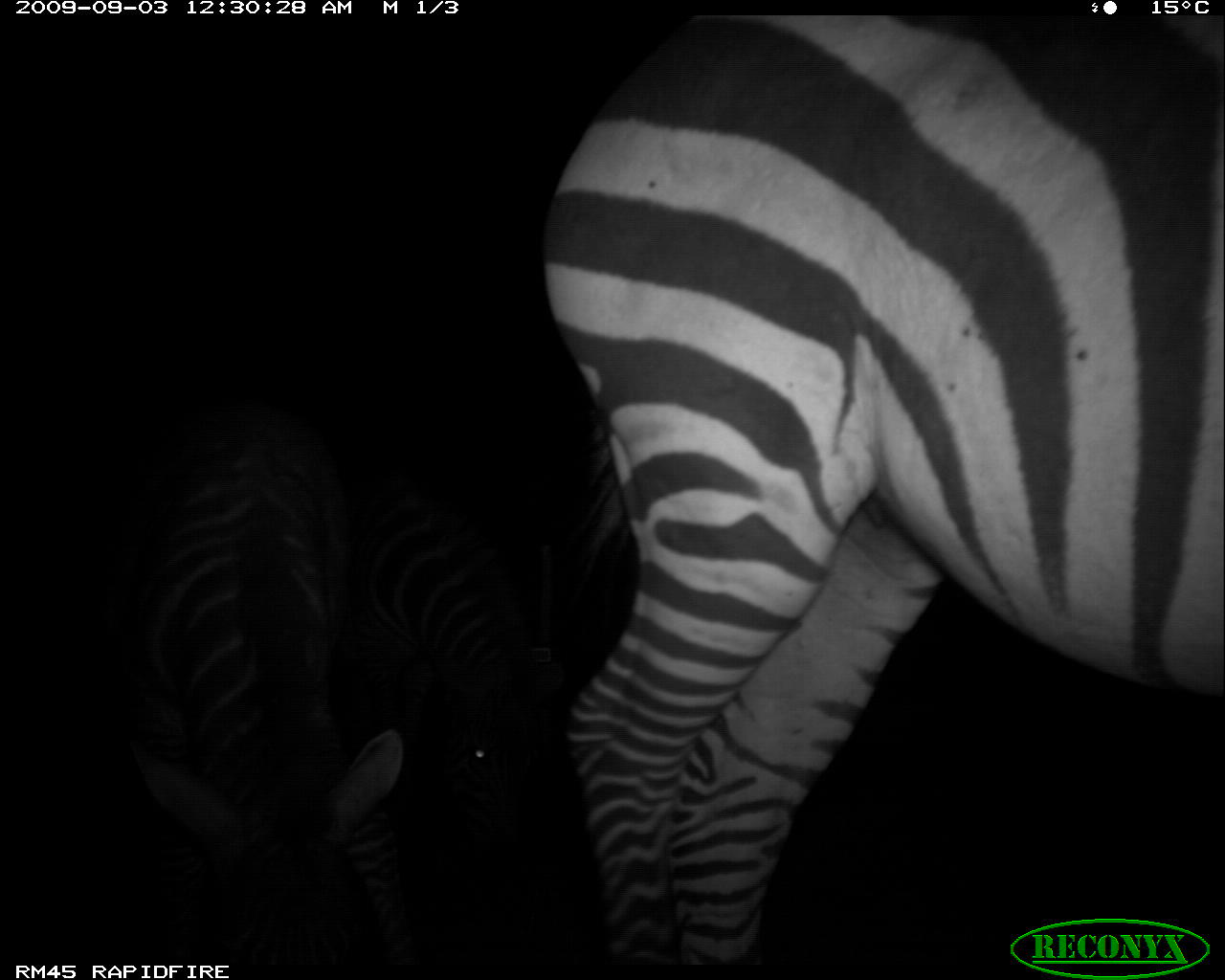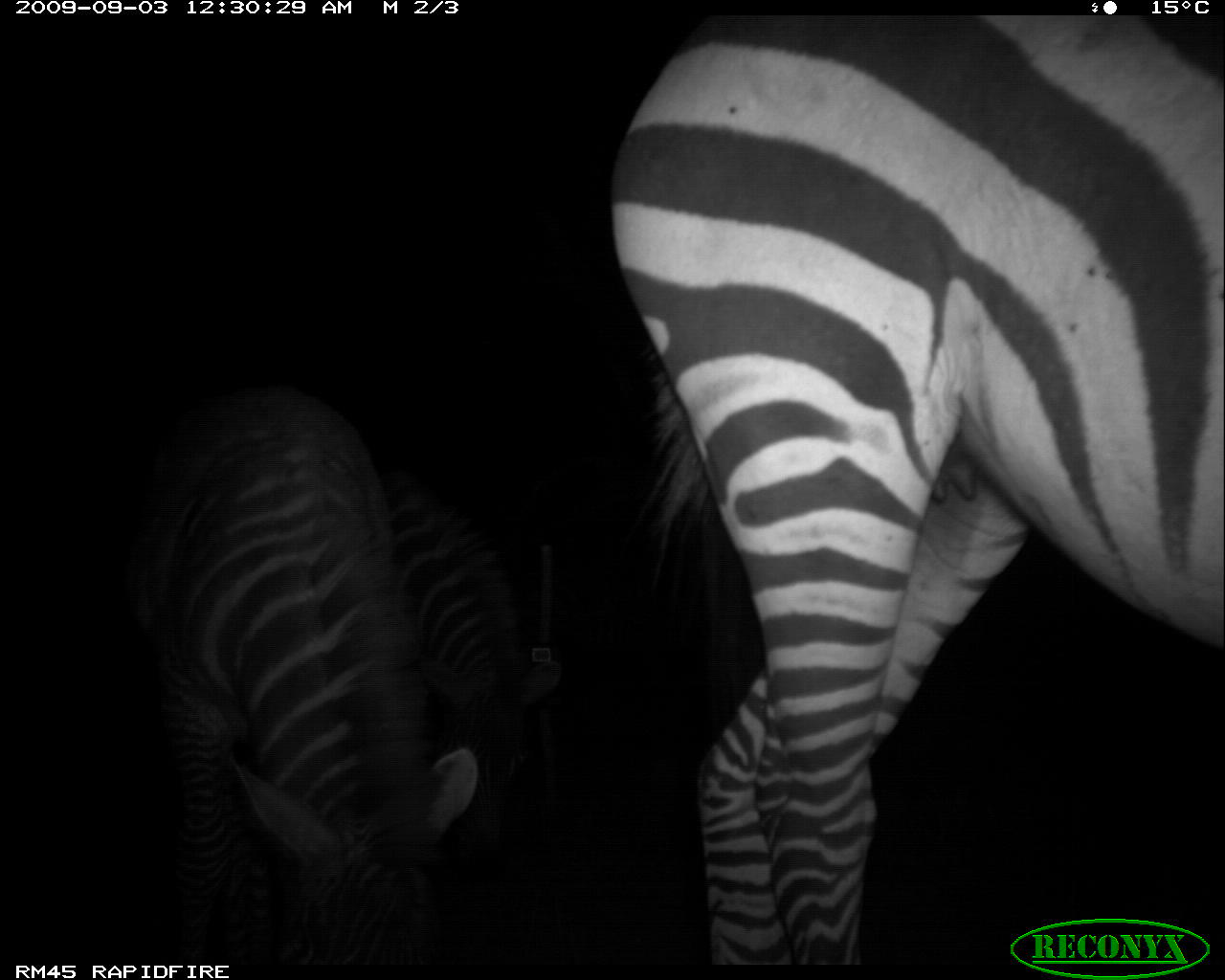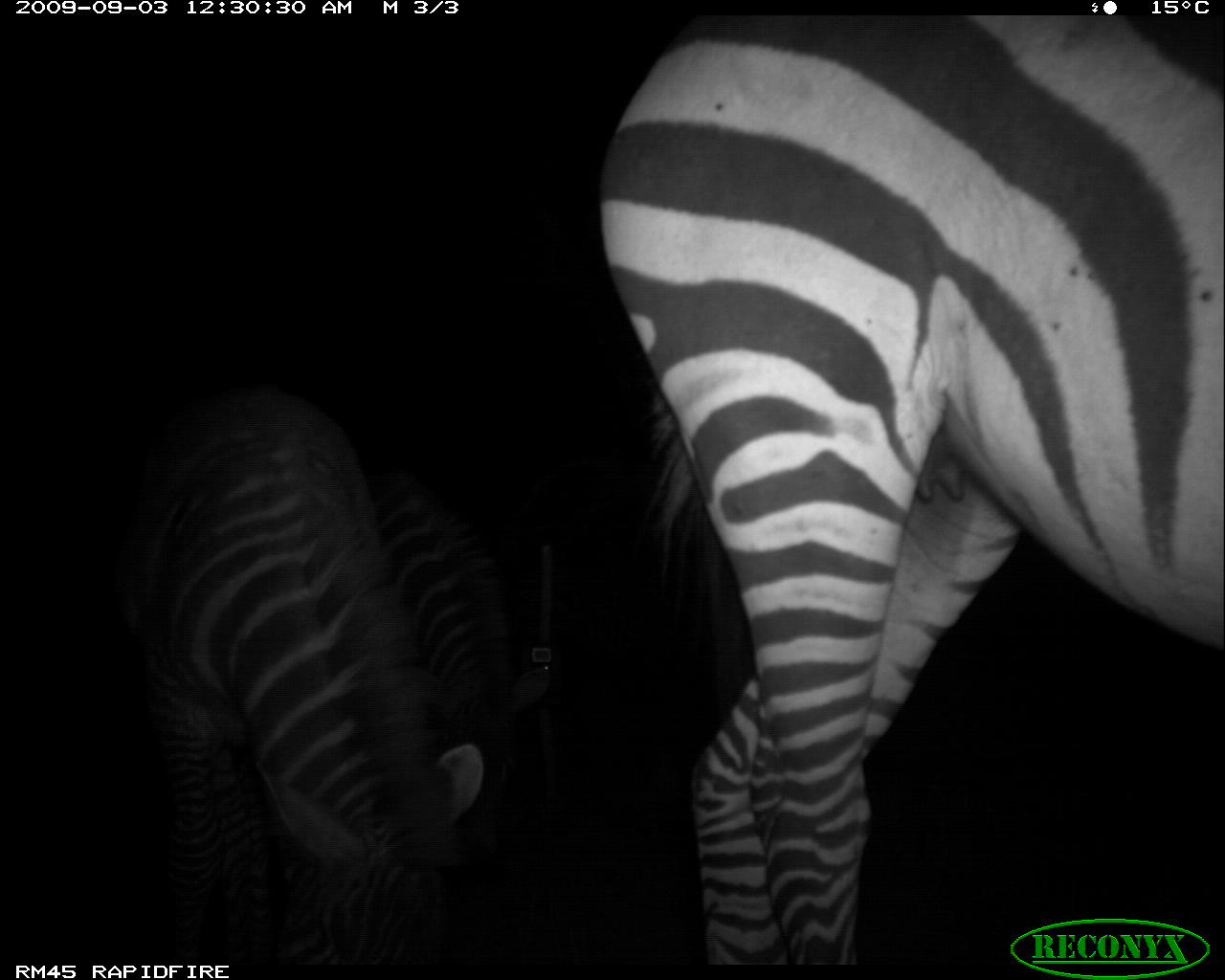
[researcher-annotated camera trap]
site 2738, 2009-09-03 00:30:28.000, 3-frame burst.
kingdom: Animalia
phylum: Chordata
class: Mammalia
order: Perissodactyla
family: Equidae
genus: Equus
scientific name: Equus quagga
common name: plains zebra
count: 3